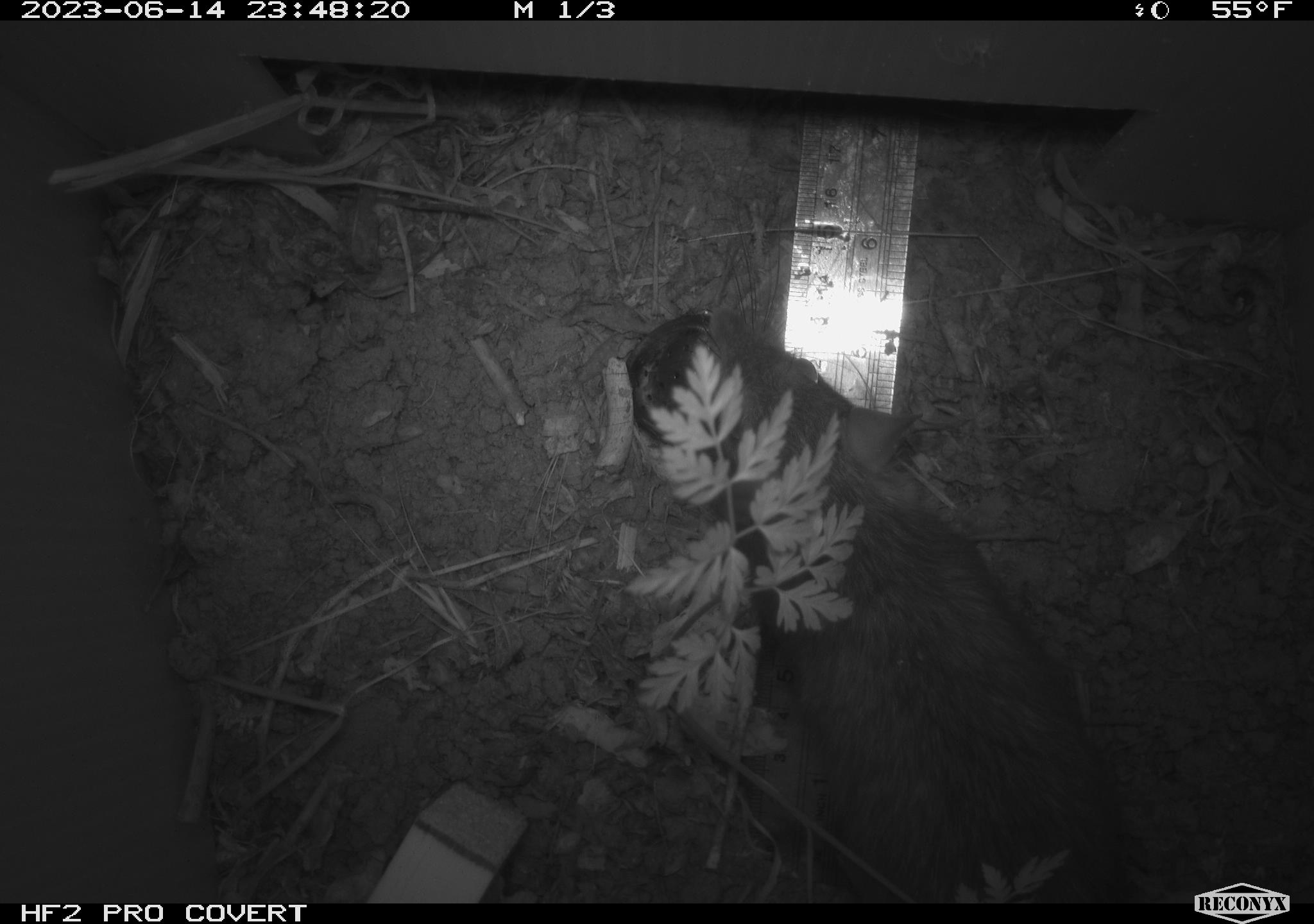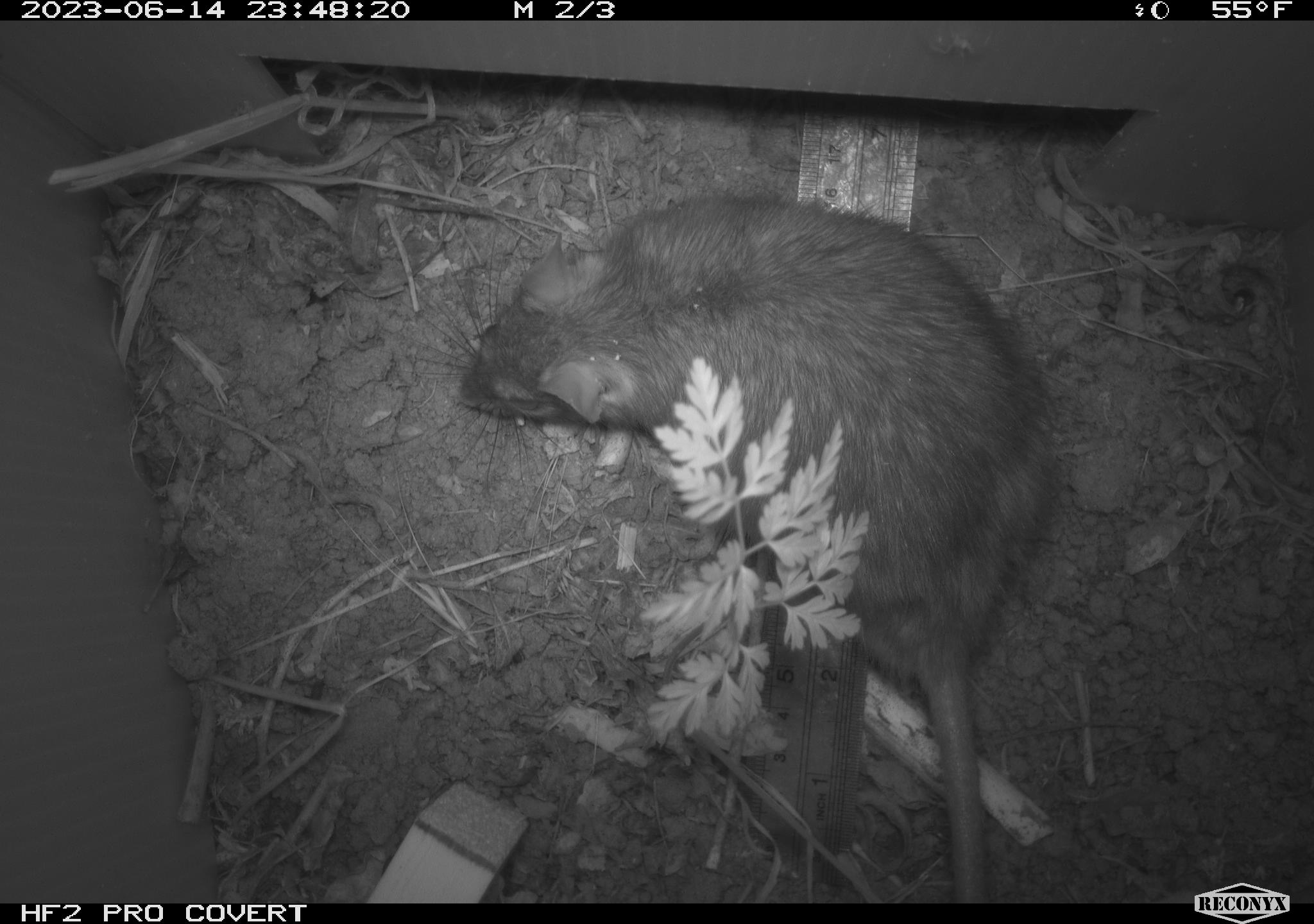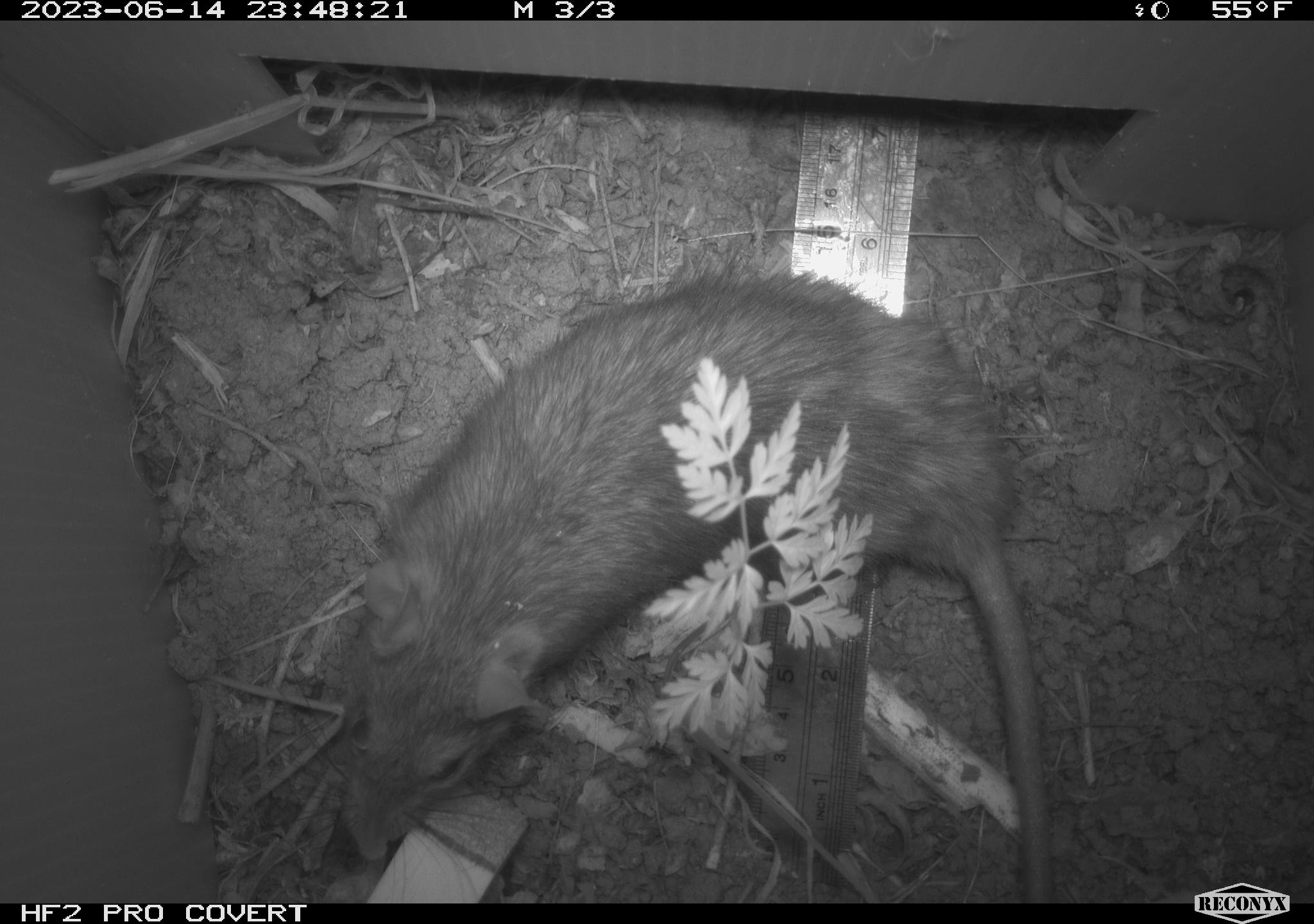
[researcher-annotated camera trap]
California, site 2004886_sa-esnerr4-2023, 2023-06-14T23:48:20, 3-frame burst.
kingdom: Animalia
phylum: Chordata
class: Mammalia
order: Rodentia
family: Muridae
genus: Rattus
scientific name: Rattus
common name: rat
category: rattus species